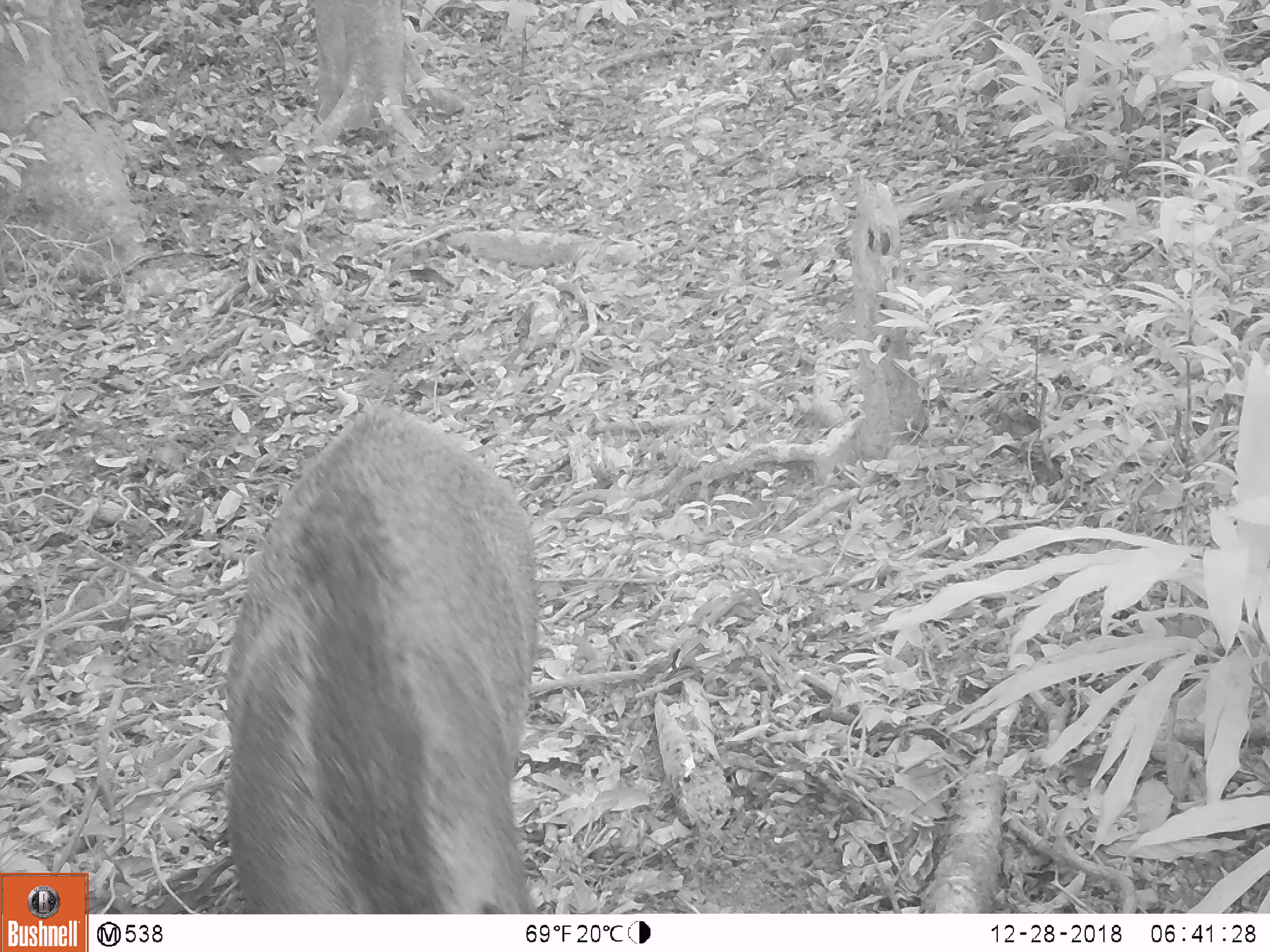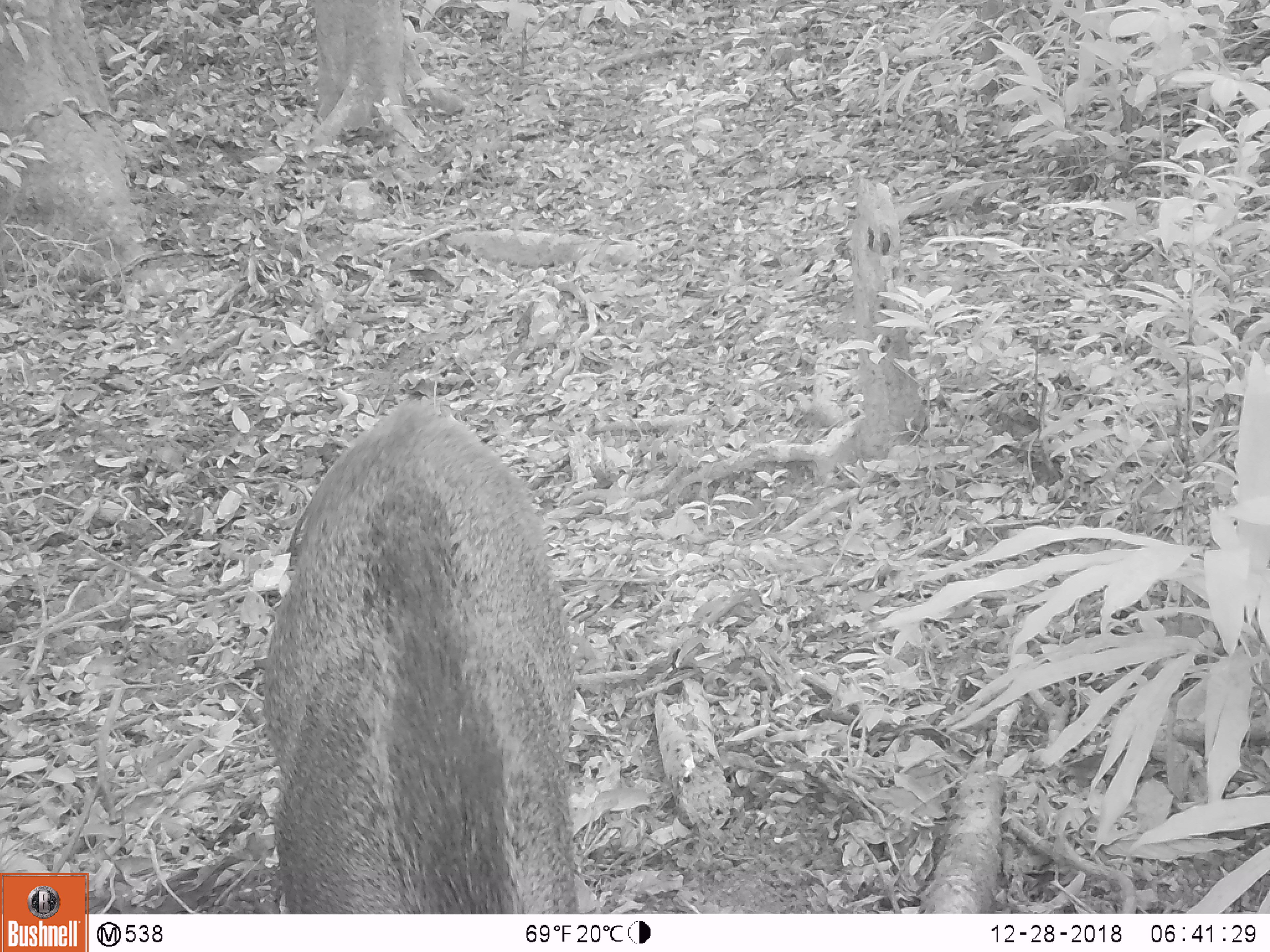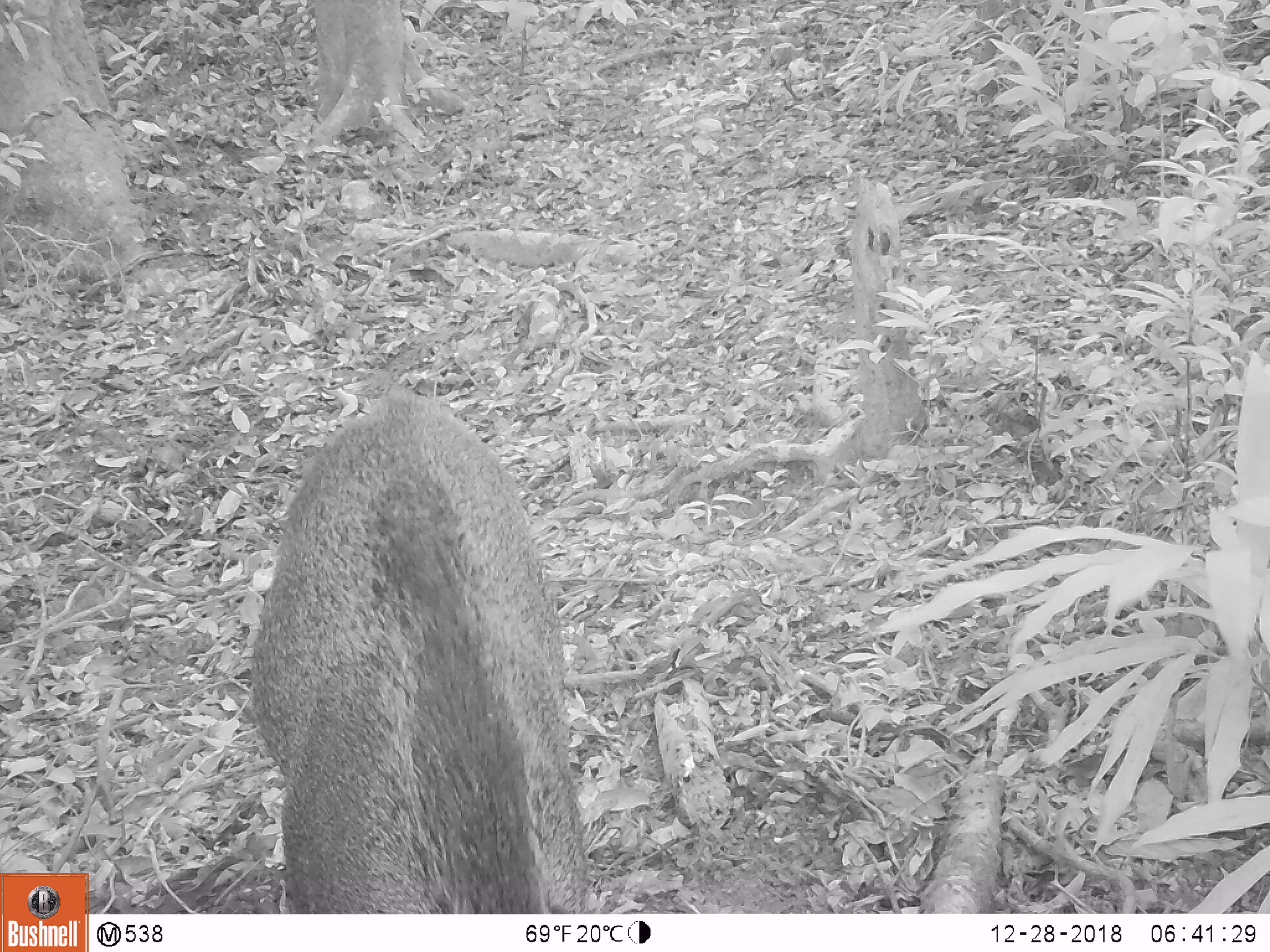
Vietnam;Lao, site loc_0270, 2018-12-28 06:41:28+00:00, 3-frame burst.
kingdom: Animalia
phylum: Chordata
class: Mammalia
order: Artiodactyla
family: Suidae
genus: Sus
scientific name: Sus scrofa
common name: eurasian wild pig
Eurasian wild pig (Sus scrofa). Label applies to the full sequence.